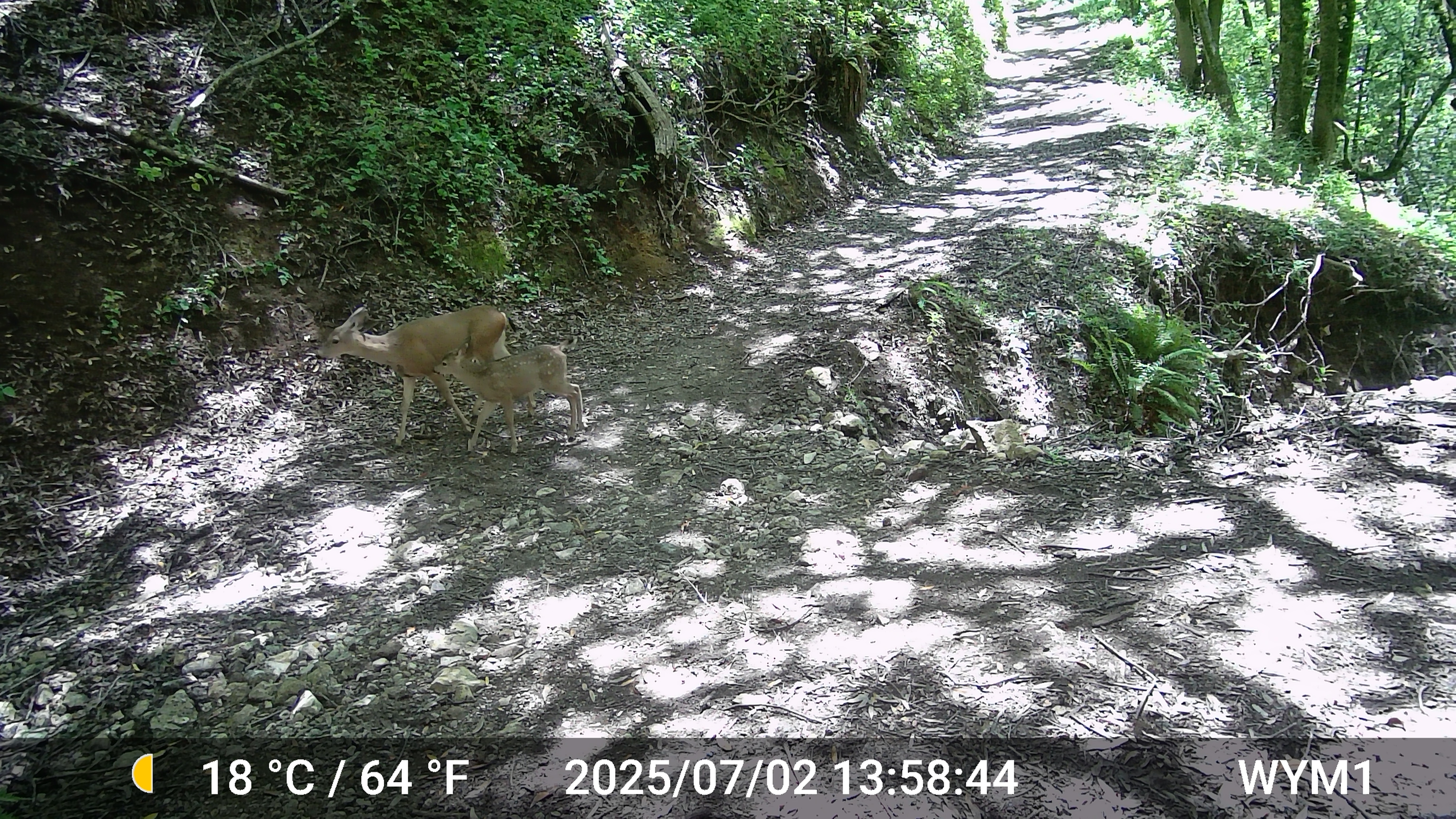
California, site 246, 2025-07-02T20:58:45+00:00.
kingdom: Animalia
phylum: Chordata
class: Mammalia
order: Artiodactyla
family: Cervidae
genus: Odocoileus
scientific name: Odocoileus hemionus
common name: mule deer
Mule deer (Odocoileus hemionus).